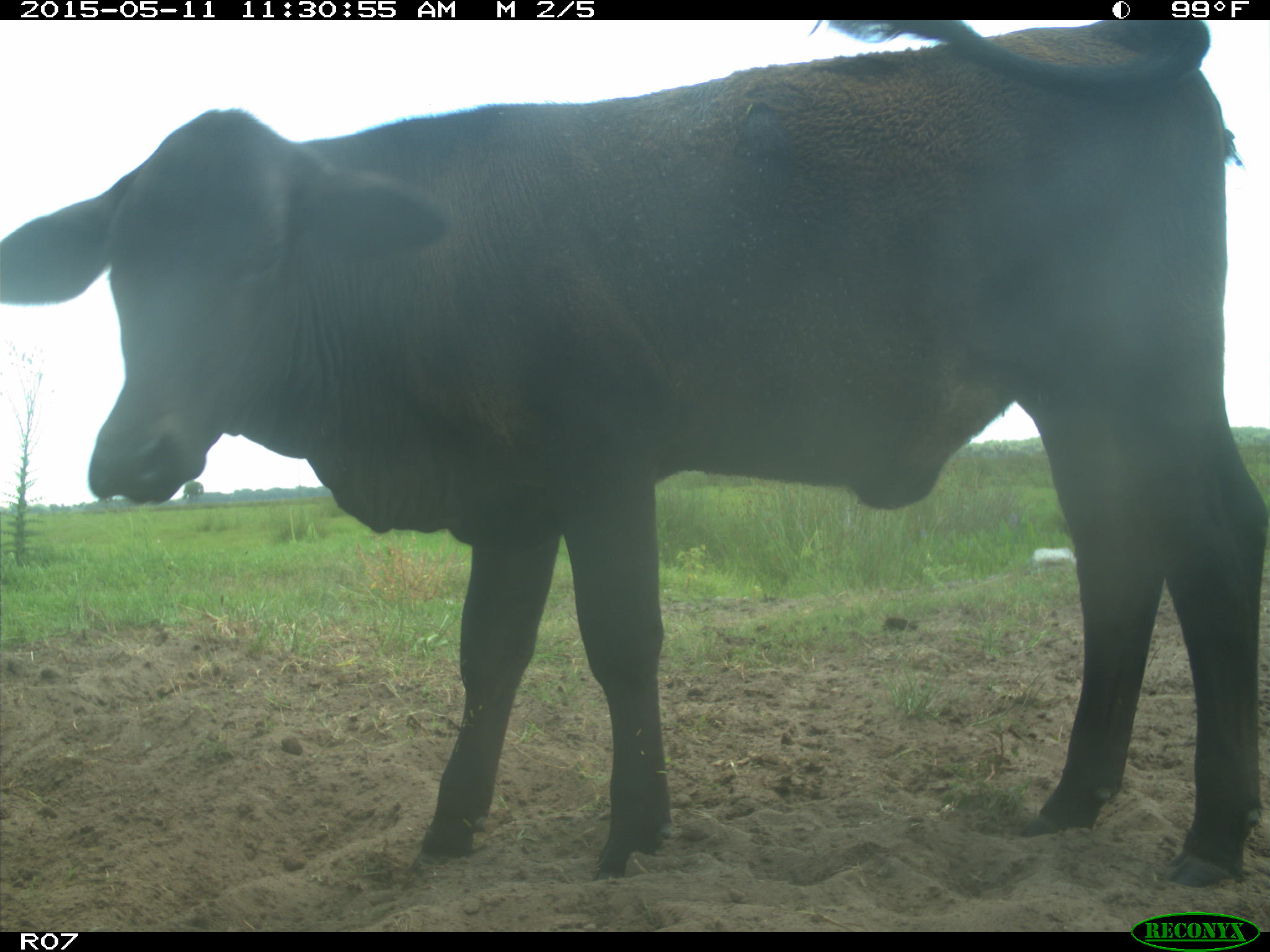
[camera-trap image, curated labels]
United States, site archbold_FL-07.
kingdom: Animalia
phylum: Chordata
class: Mammalia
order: Artiodactyla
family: Bovidae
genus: Bos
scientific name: Bos taurus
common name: domestic cow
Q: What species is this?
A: Bos taurus (domestic cow).